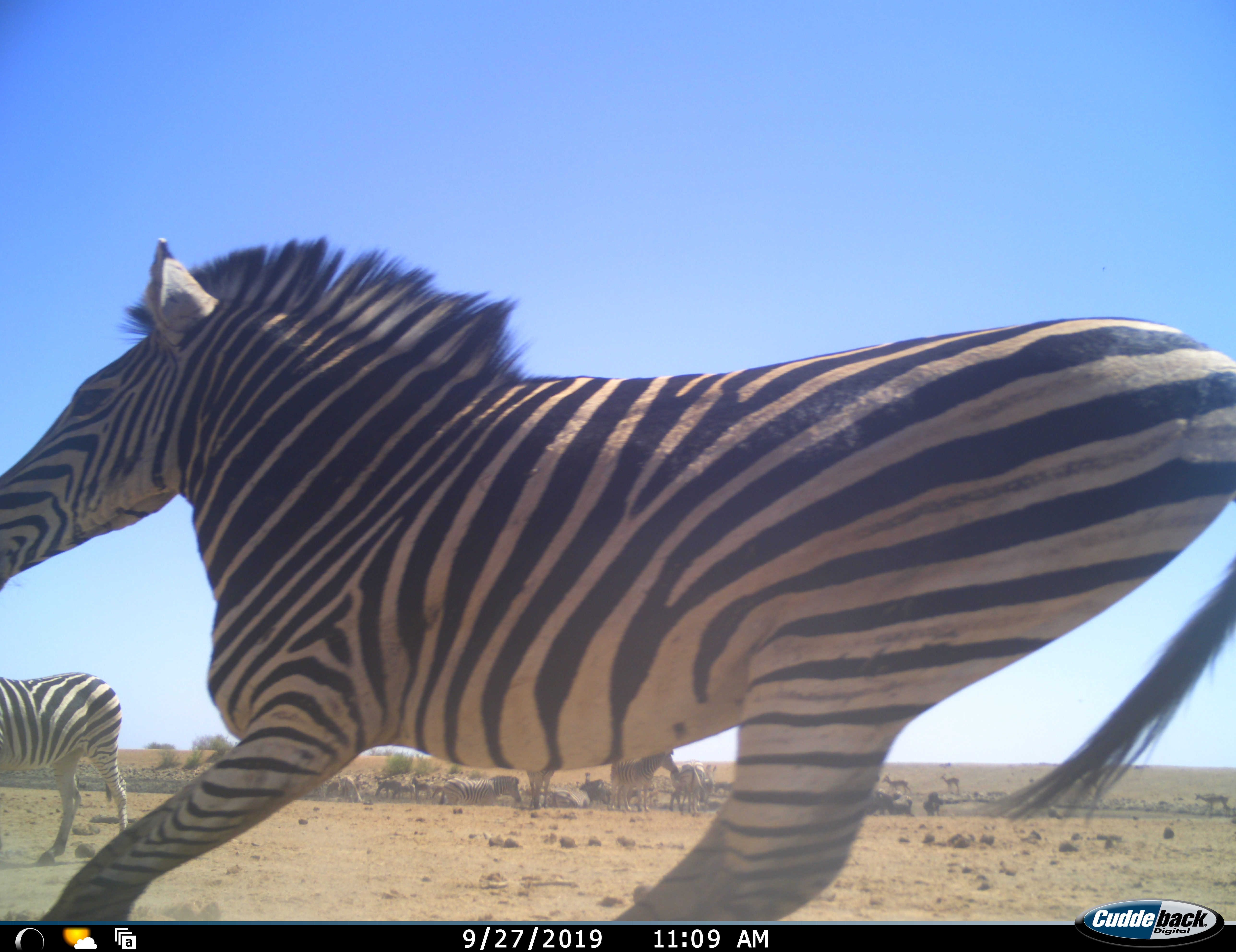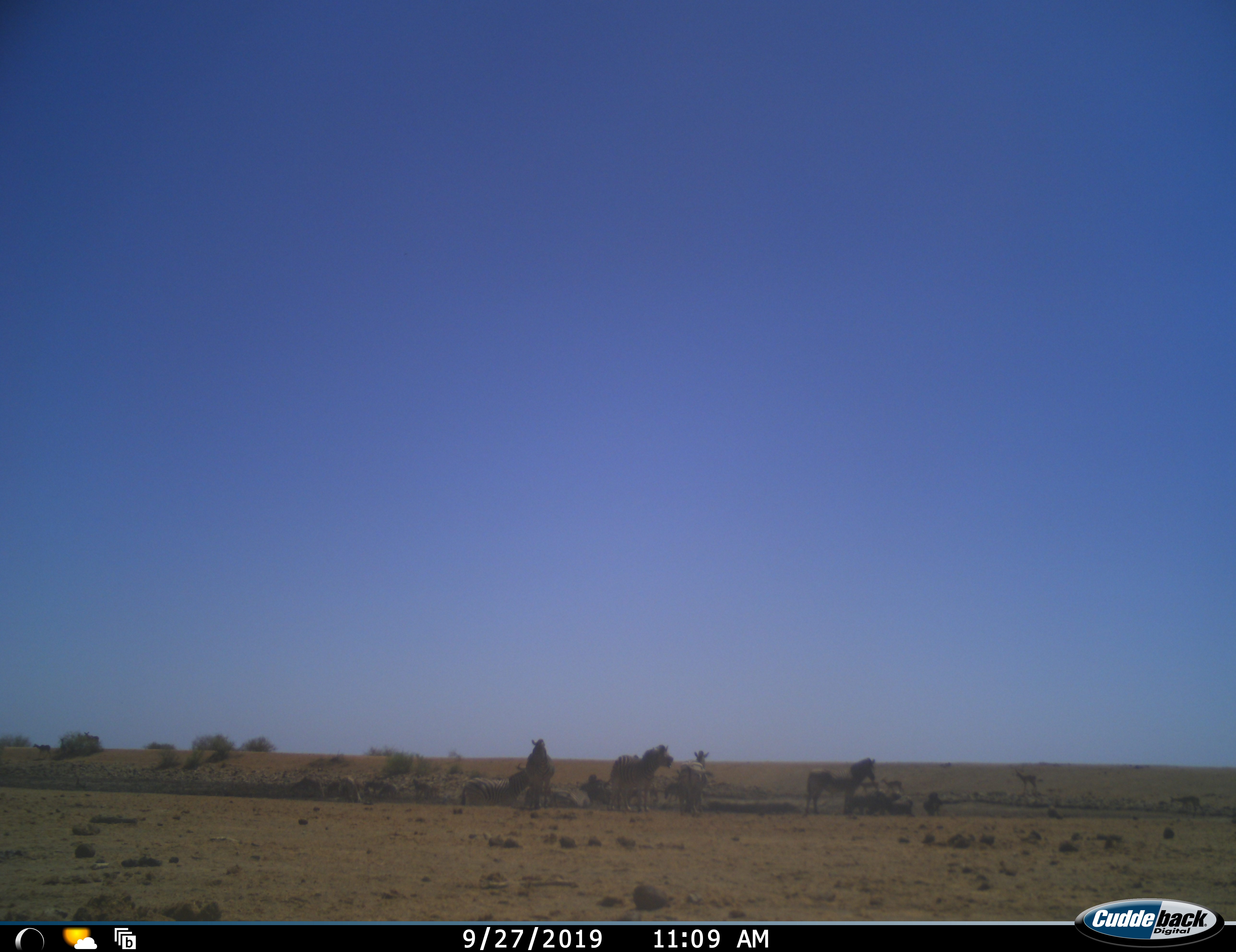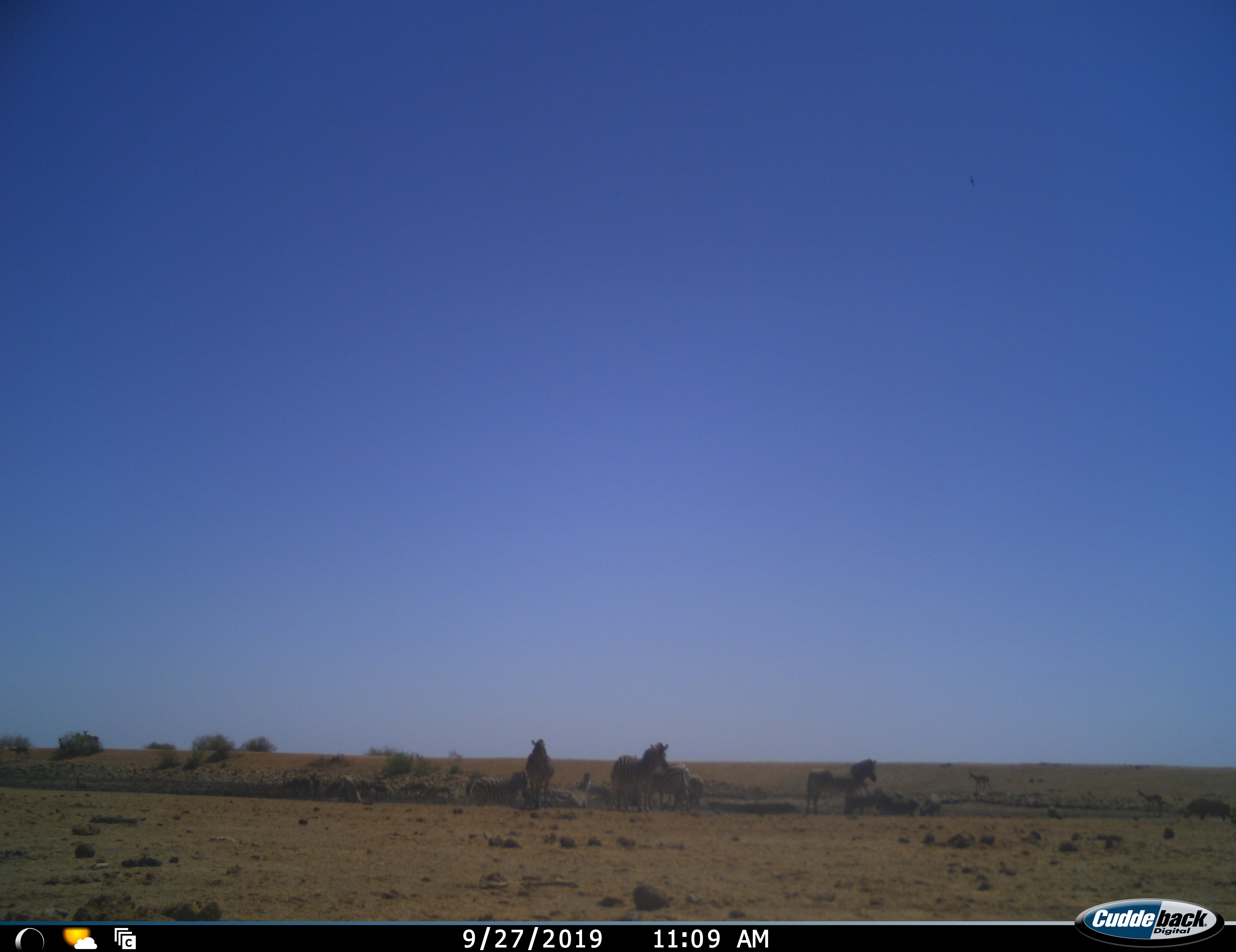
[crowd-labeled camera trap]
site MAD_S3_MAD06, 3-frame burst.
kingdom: Animalia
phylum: Chordata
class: Mammalia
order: Perissodactyla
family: Equidae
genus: Equus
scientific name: Equus quagga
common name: plains zebra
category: zebraplains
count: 8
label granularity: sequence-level